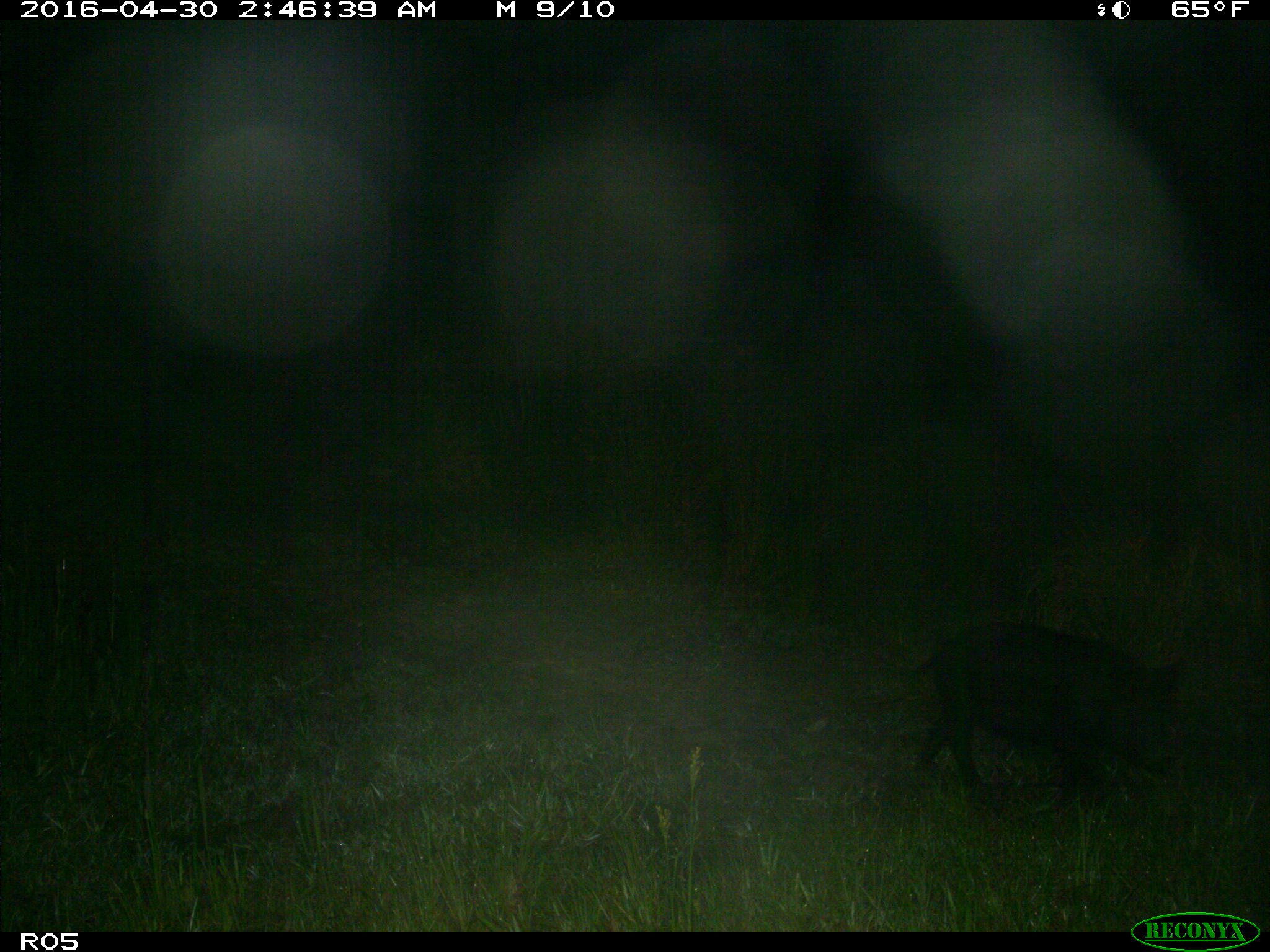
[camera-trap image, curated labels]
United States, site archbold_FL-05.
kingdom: Animalia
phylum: Chordata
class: Mammalia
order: Artiodactyla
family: Suidae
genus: Sus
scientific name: Sus scrofa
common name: wild boar